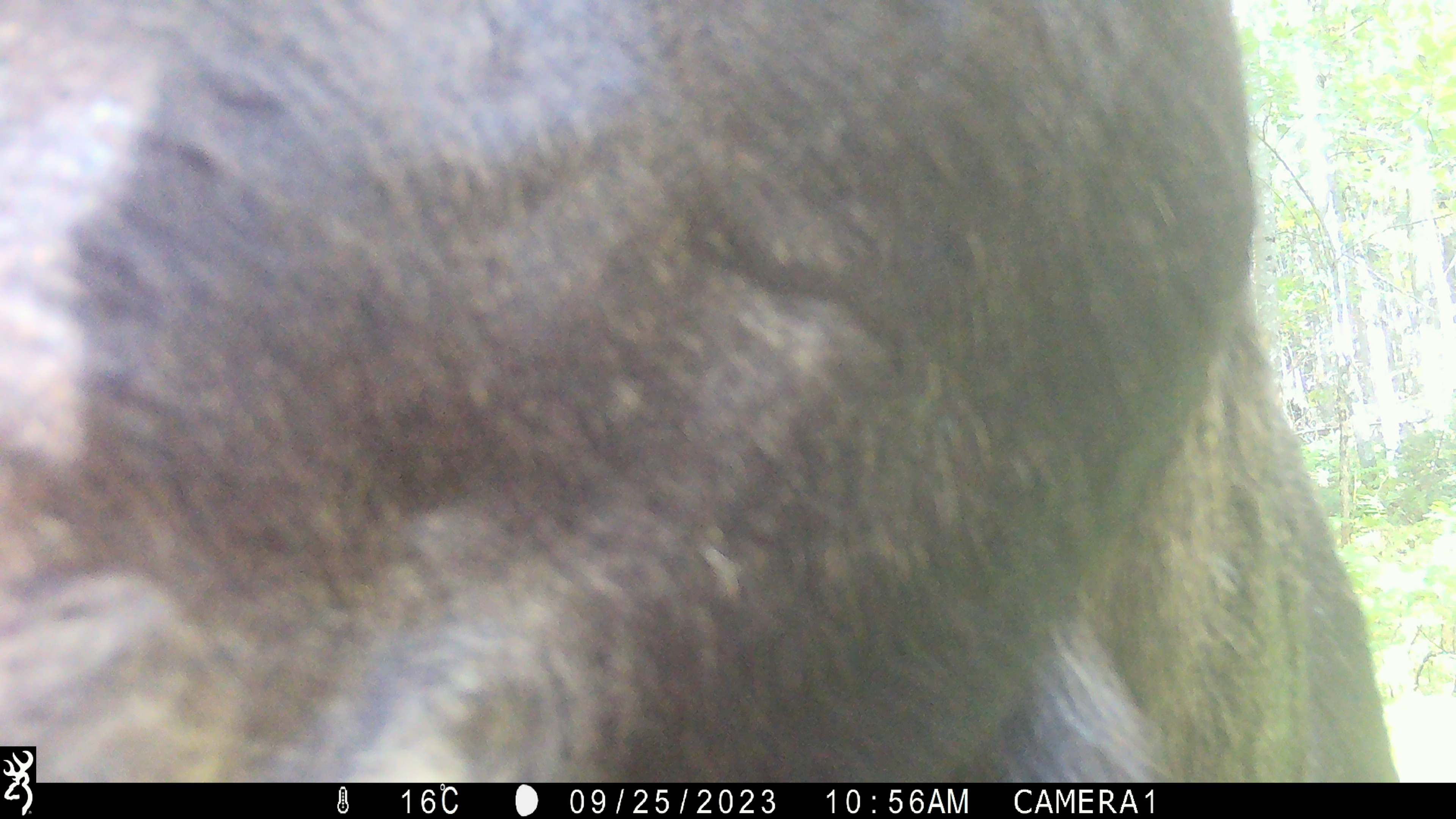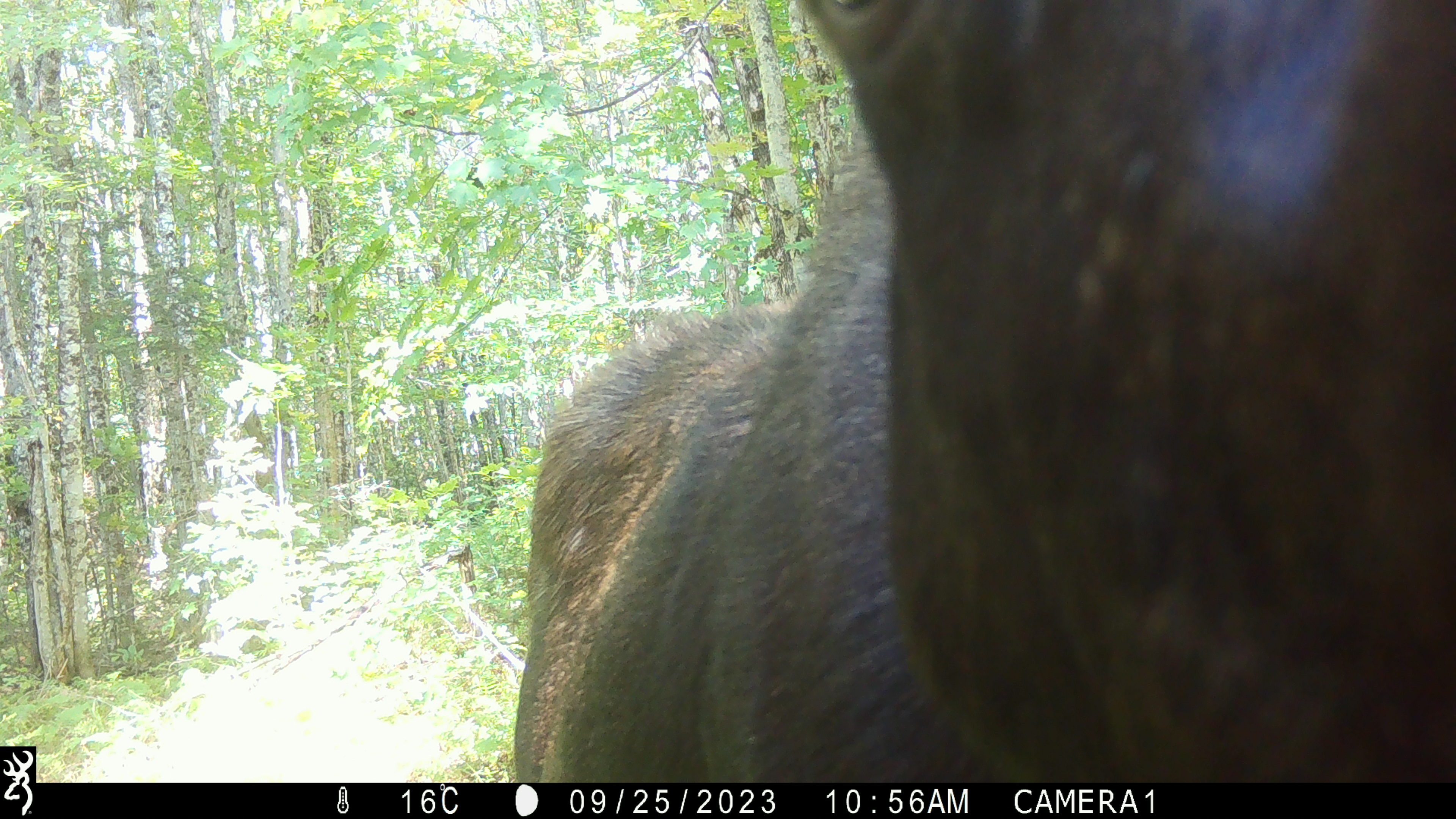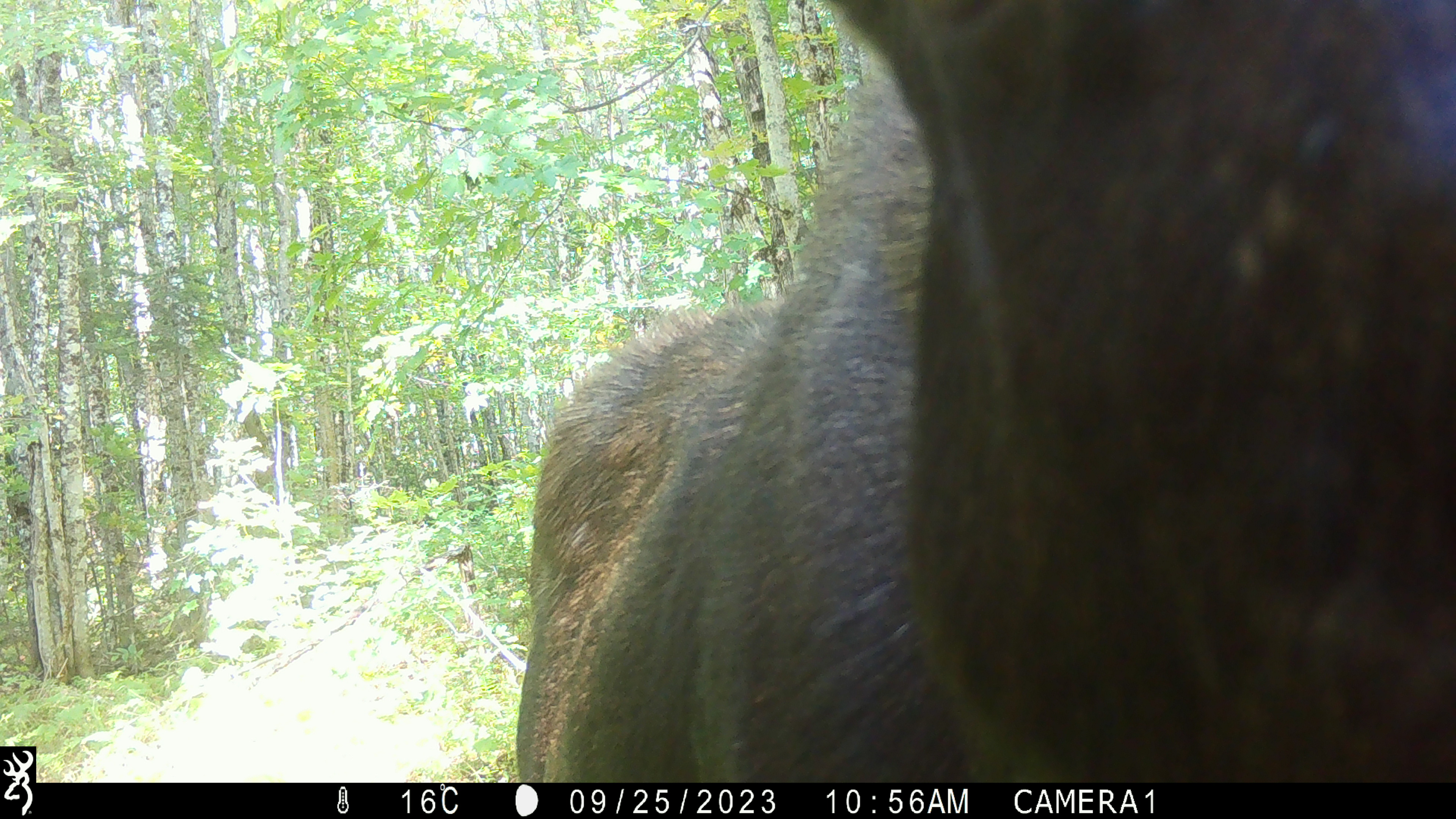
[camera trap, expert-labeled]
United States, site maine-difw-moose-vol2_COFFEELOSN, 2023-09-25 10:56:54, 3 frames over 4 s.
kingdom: Animalia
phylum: Chordata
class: Mammalia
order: Artiodactyla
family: Cervidae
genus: Alces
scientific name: Alces alces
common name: moose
Moose (Alces alces).